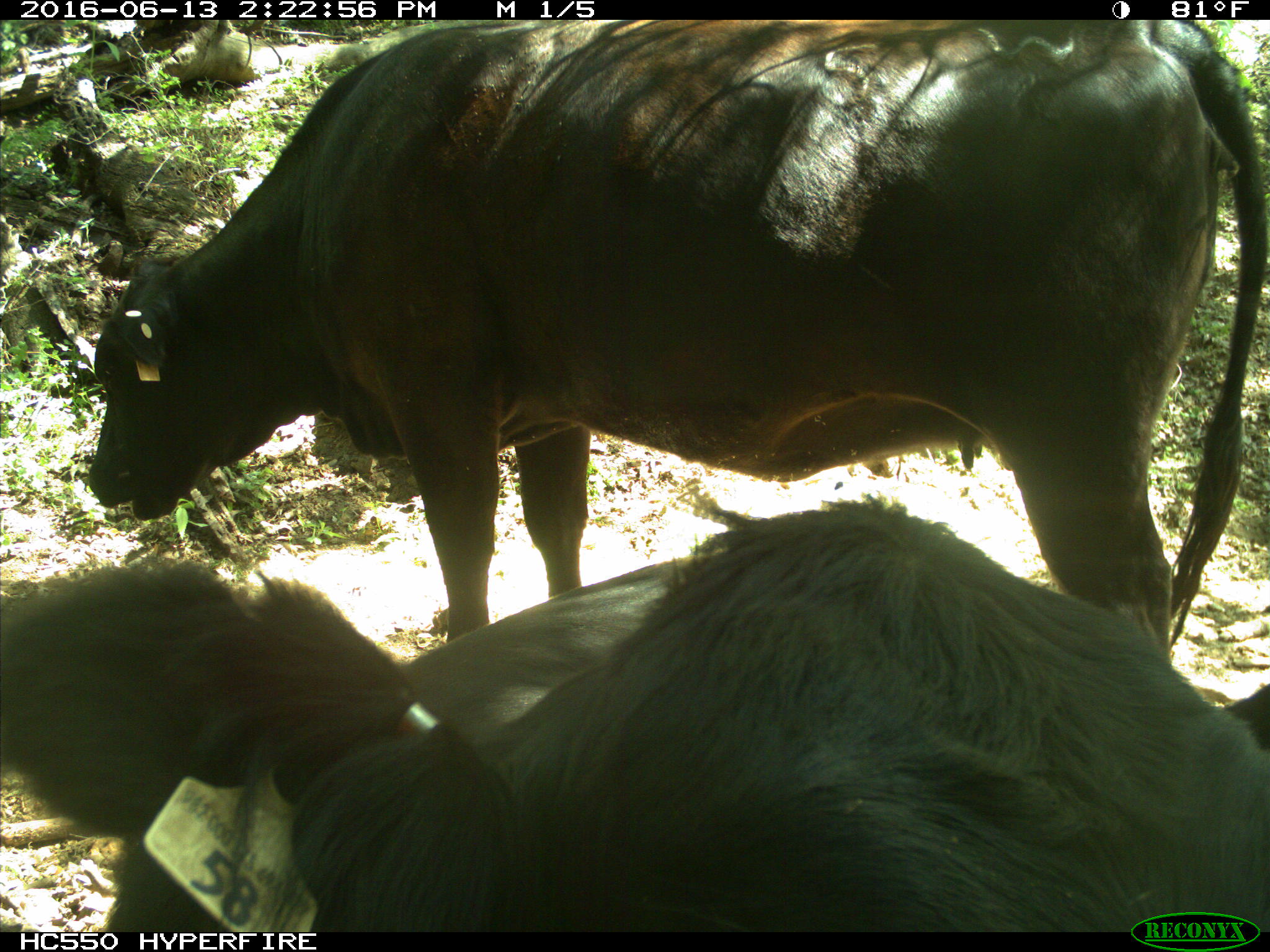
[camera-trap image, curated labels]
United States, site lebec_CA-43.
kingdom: Animalia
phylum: Chordata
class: Mammalia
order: Artiodactyla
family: Bovidae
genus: Bos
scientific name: Bos taurus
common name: domestic cow